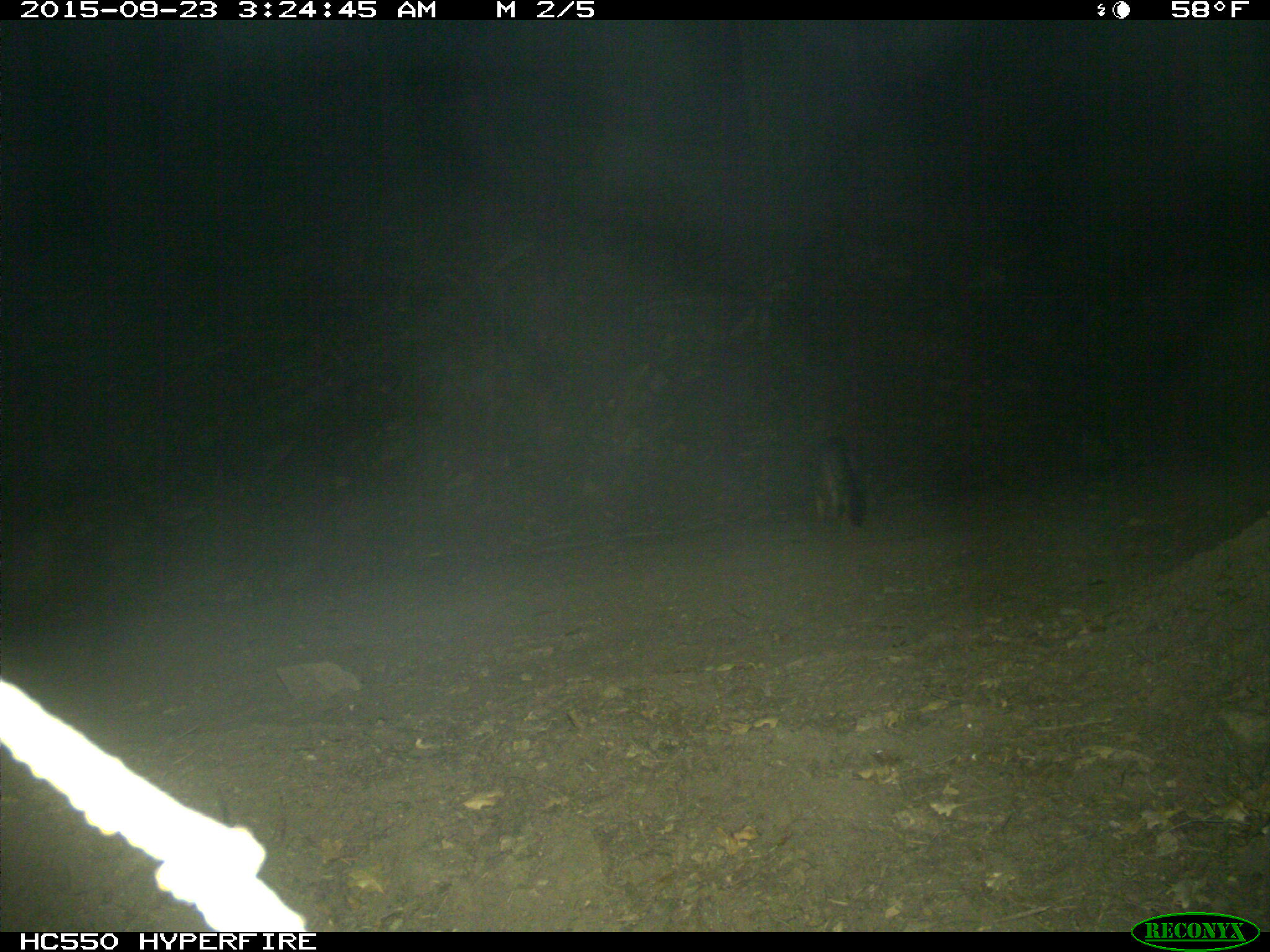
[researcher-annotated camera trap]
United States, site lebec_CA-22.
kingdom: Animalia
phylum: Chordata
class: Mammalia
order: Carnivora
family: Canidae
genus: Urocyon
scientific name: Urocyon cinereoargenteus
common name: gray fox